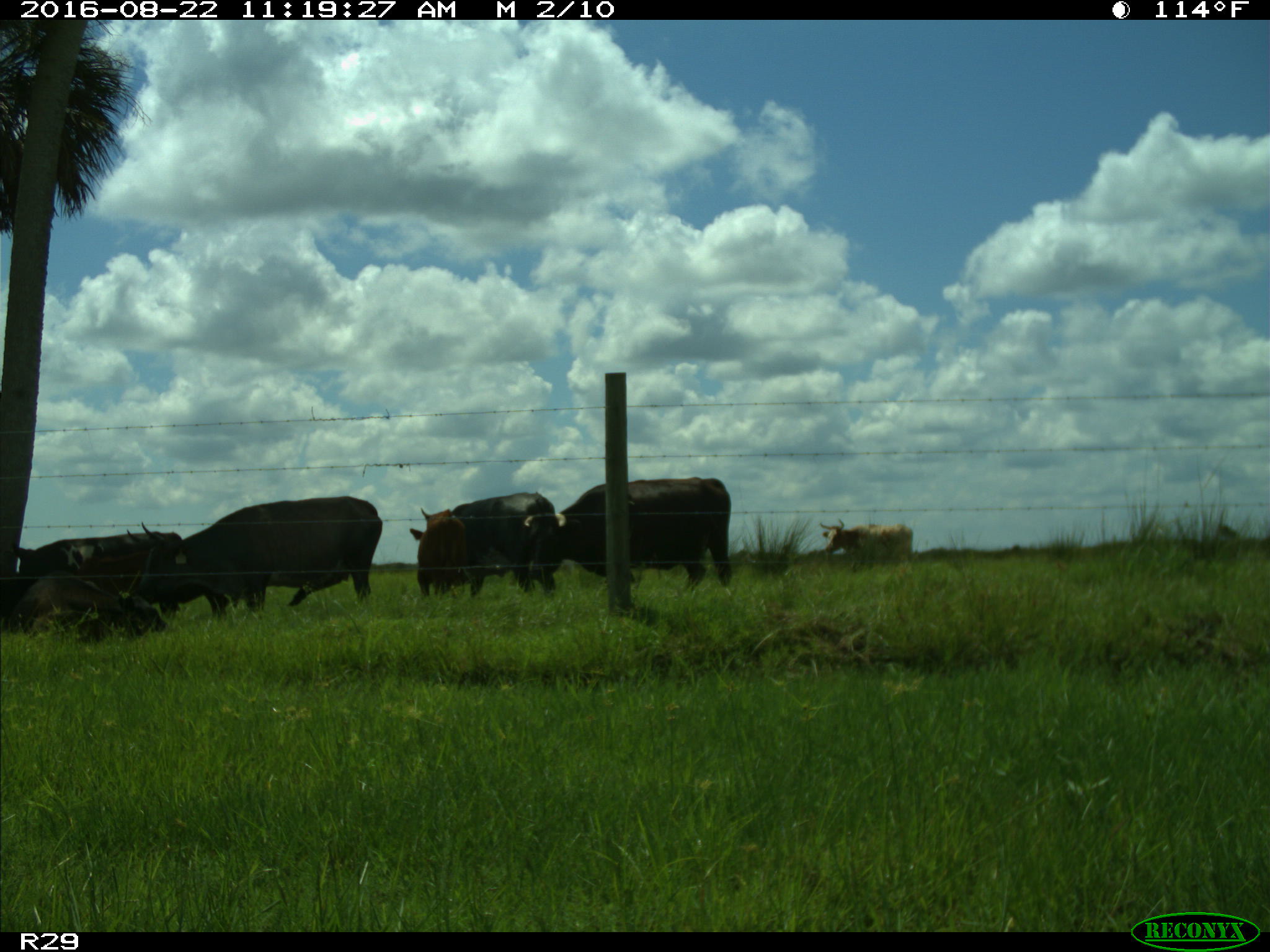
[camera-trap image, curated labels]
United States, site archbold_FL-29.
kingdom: Animalia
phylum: Chordata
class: Mammalia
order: Artiodactyla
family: Bovidae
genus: Bos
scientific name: Bos taurus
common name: domestic cow